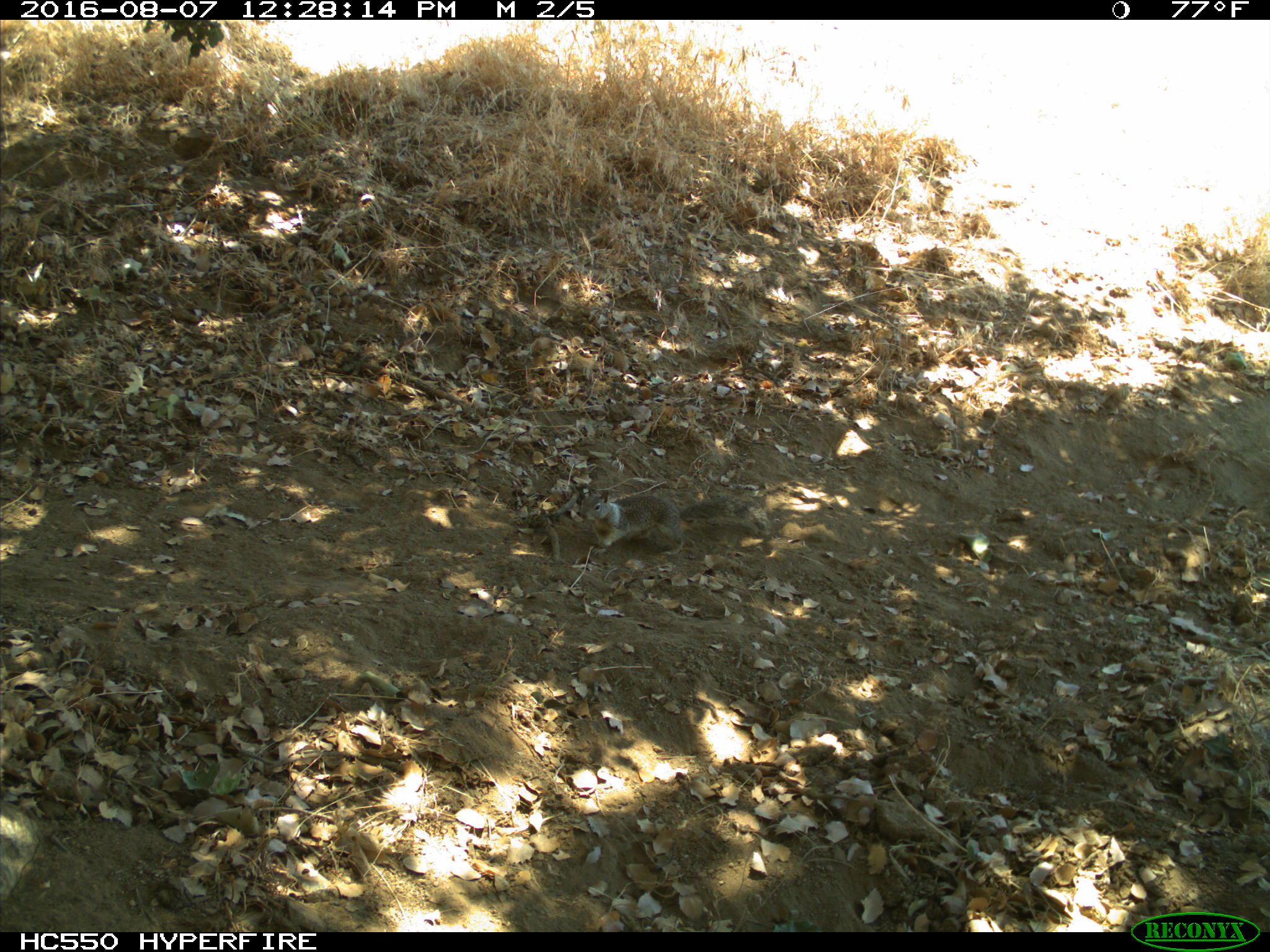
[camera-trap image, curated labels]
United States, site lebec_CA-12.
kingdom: Animalia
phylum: Chordata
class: Mammalia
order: Rodentia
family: Sciuridae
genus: Otospermophilus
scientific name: Otospermophilus beecheyi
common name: california ground squirrel